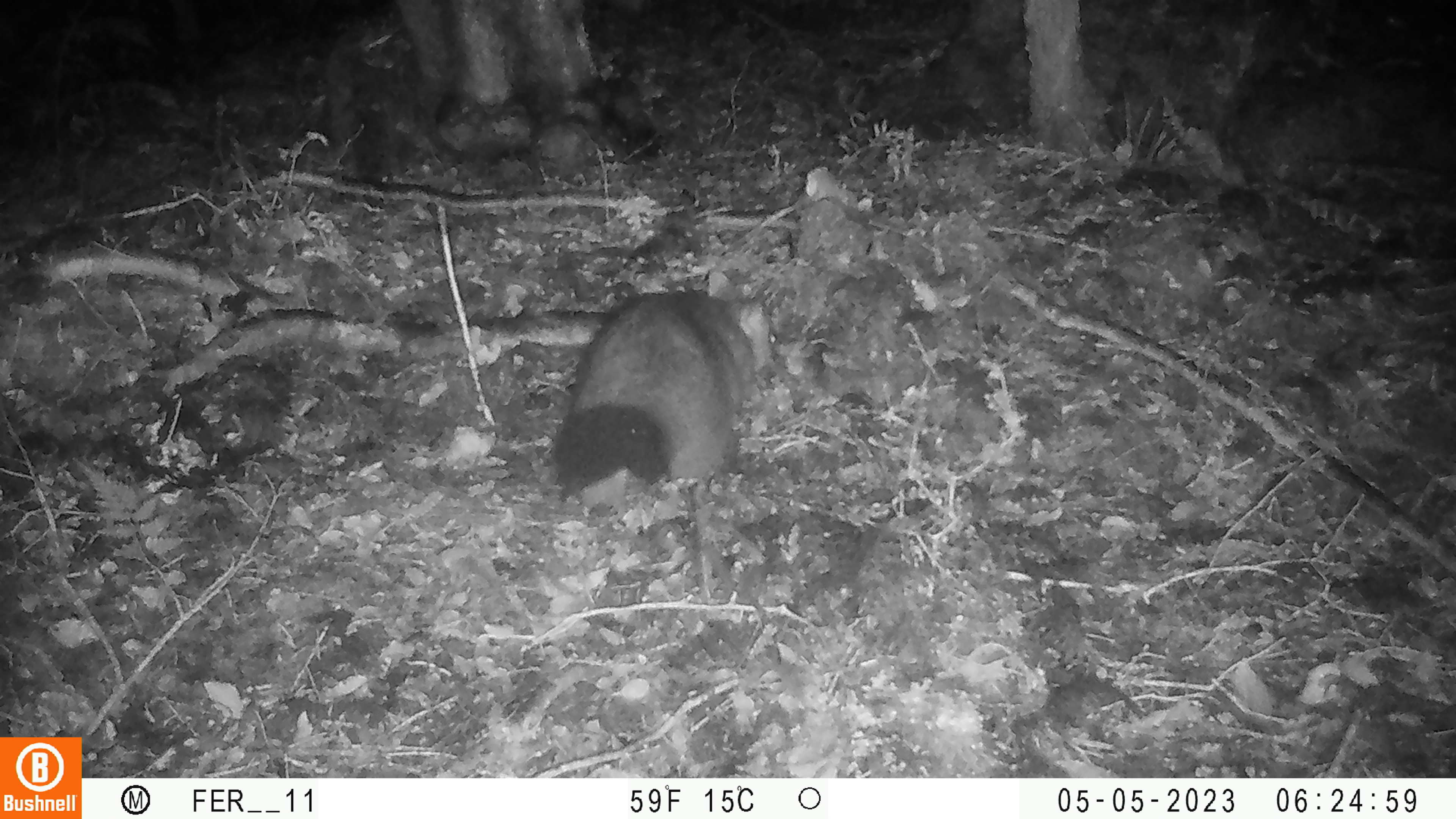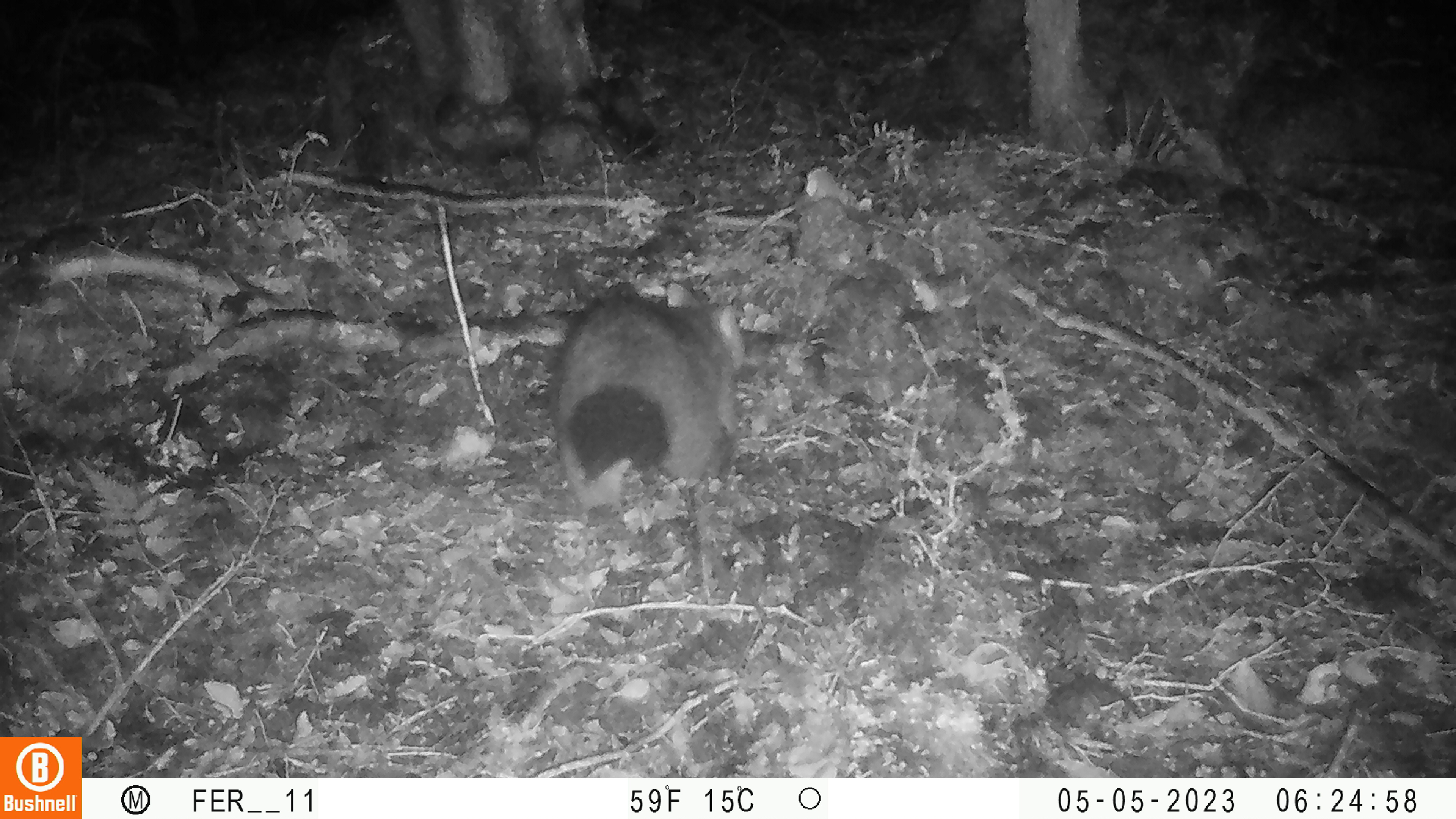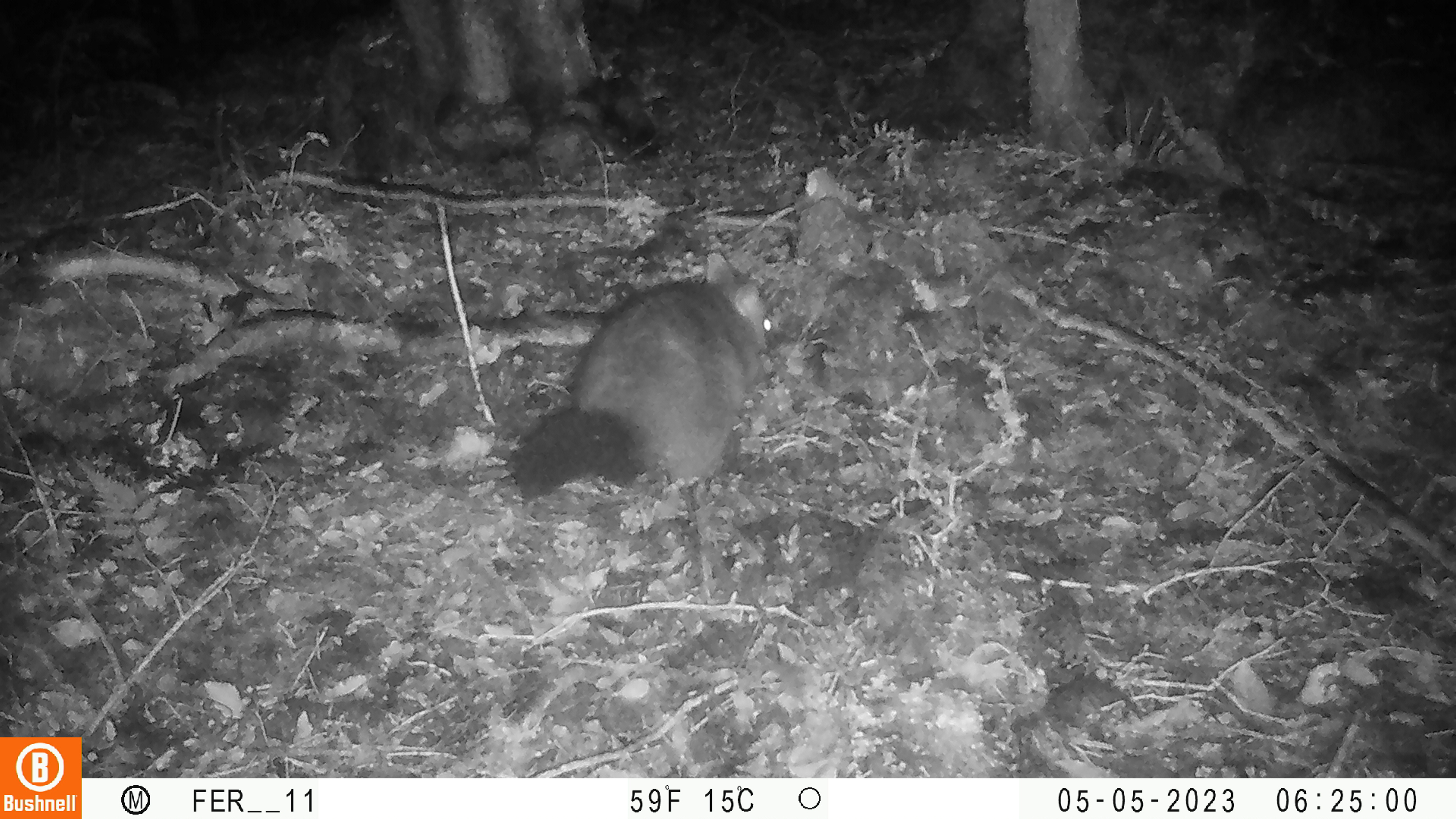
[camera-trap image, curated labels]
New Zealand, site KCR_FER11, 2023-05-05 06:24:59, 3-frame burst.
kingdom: Animalia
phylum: Chordata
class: Mammalia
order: Diprotodontia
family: Phalangeridae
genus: Trichosurus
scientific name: Trichosurus vulpecula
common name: common brushtail possum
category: possum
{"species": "possum (common brushtail possum) (Trichosurus vulpecula)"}